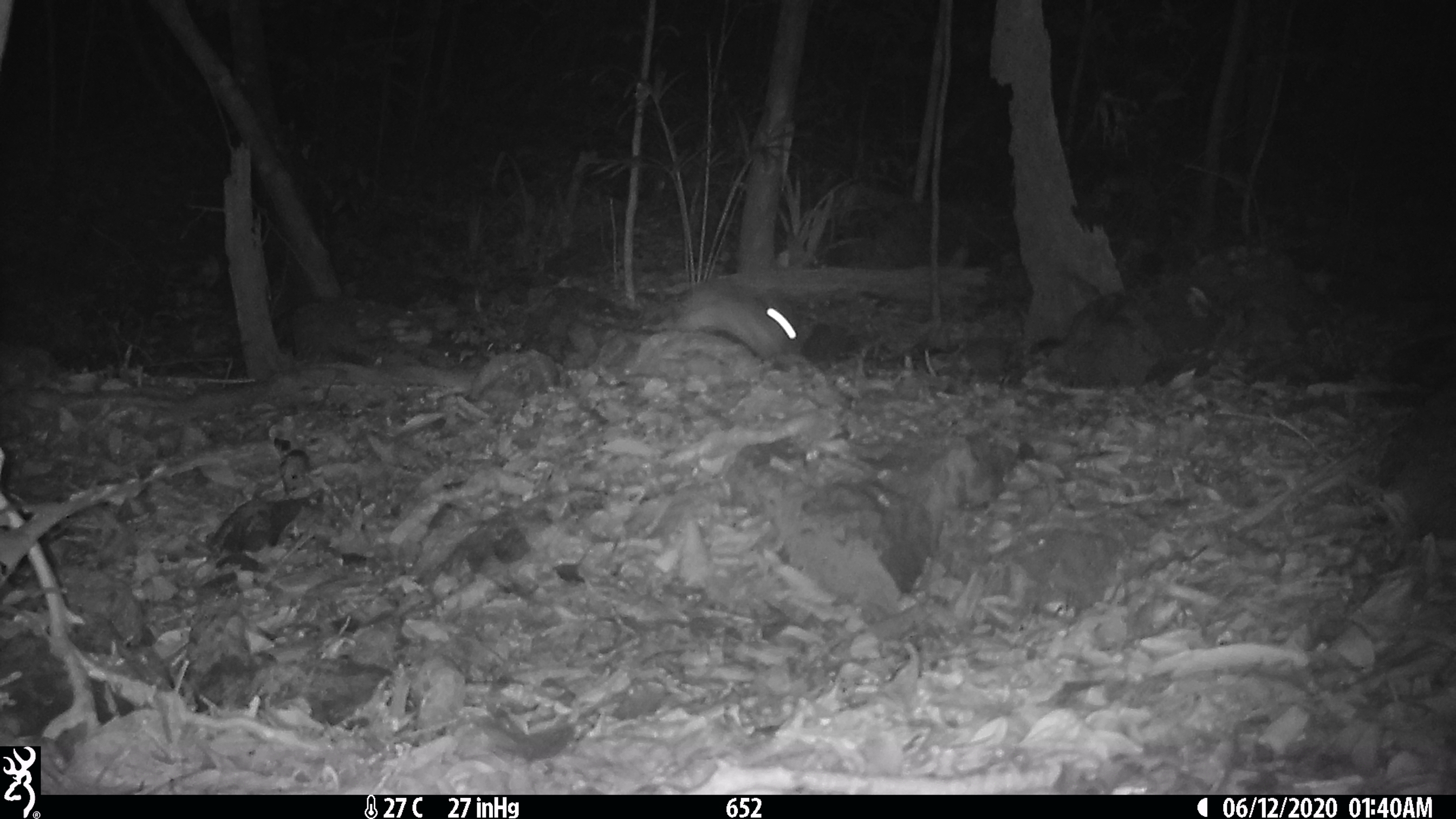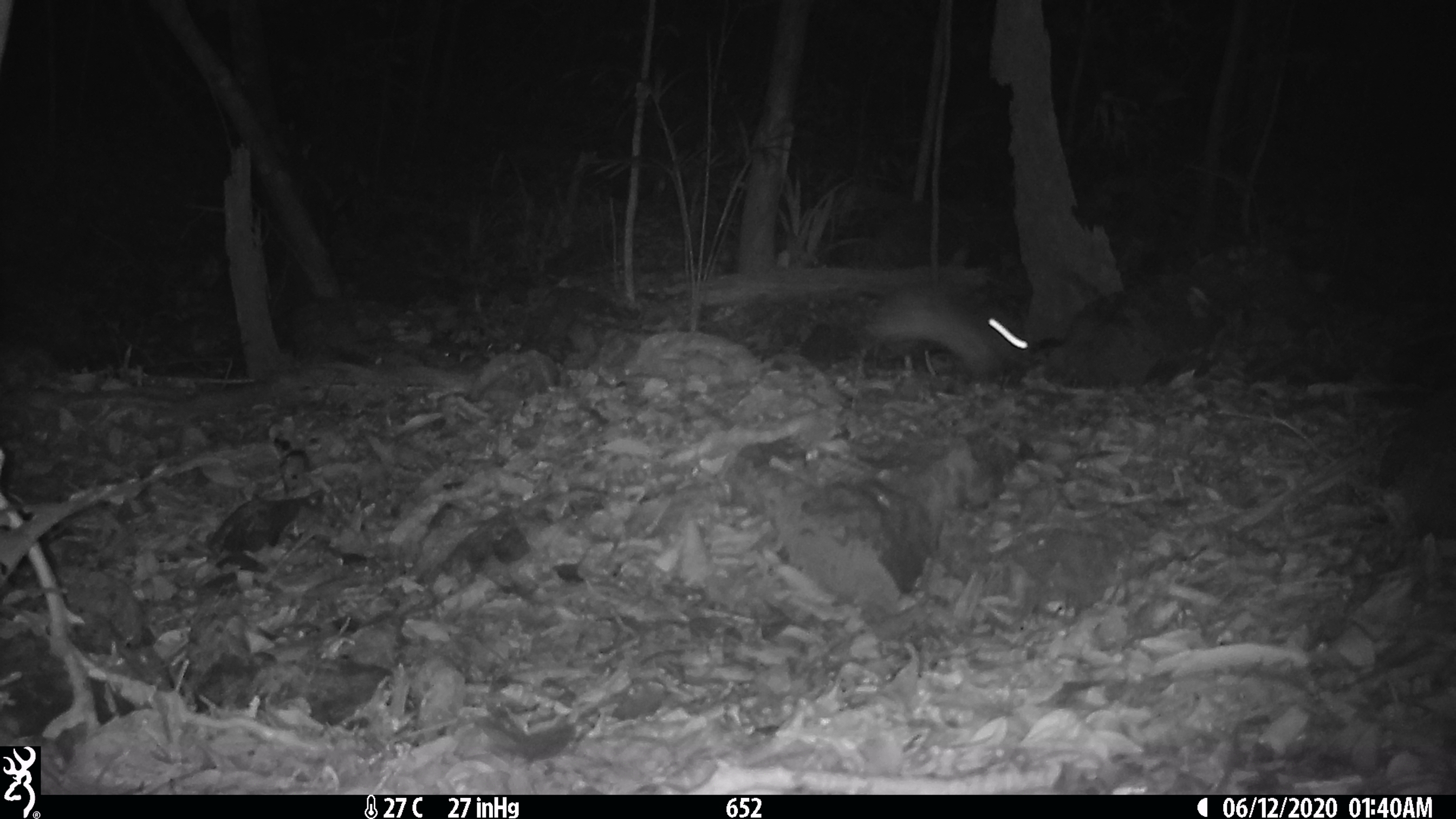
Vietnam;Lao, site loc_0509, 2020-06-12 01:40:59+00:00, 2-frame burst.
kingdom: Animalia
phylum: Chordata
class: Mammalia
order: Lagomorpha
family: Leporidae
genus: Nesolagus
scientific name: Nesolagus timminsi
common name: annamite striped rabbit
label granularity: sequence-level